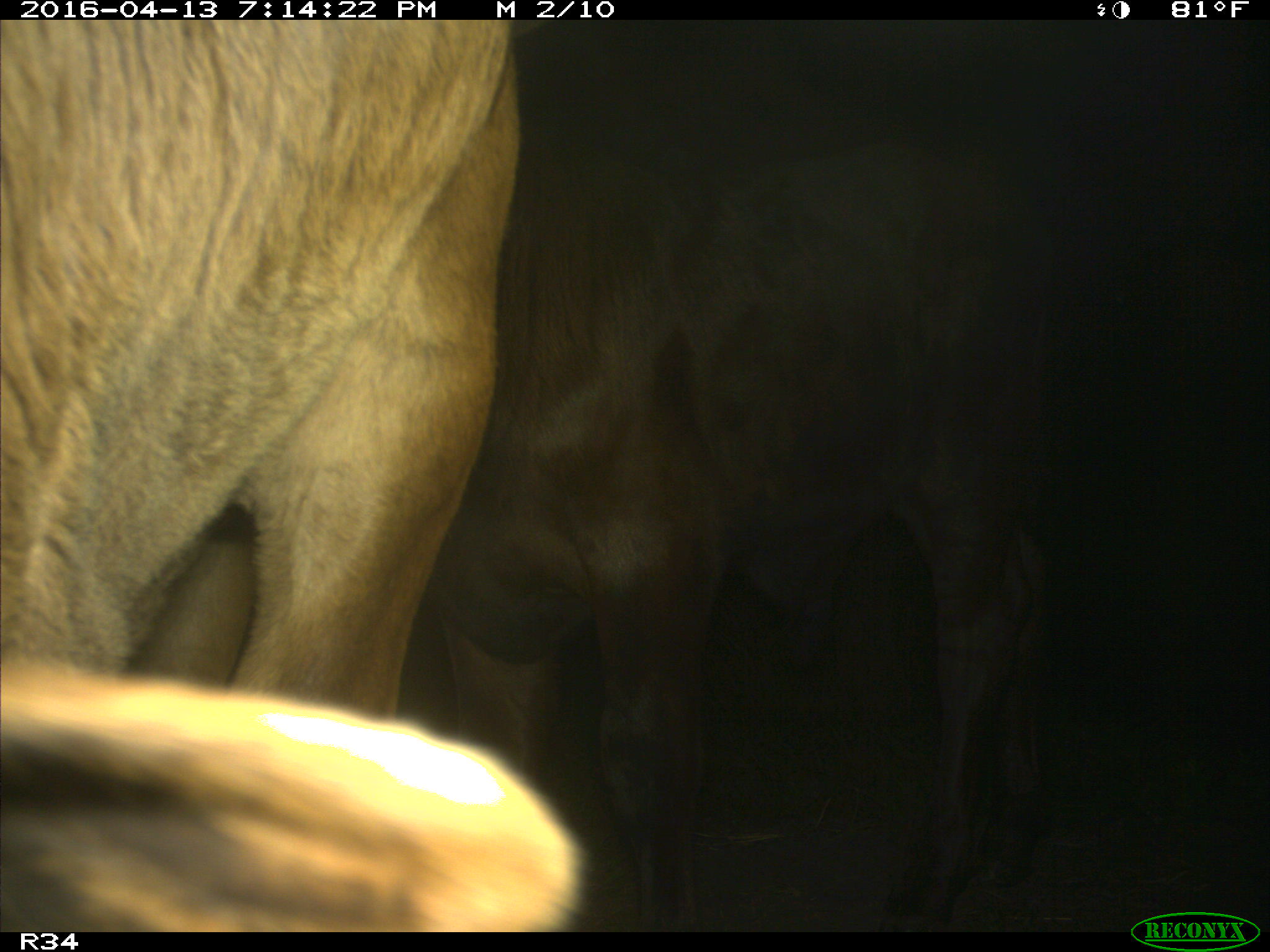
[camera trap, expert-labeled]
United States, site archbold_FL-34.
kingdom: Animalia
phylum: Chordata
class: Mammalia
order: Artiodactyla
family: Bovidae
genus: Bos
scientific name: Bos taurus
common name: domestic cow